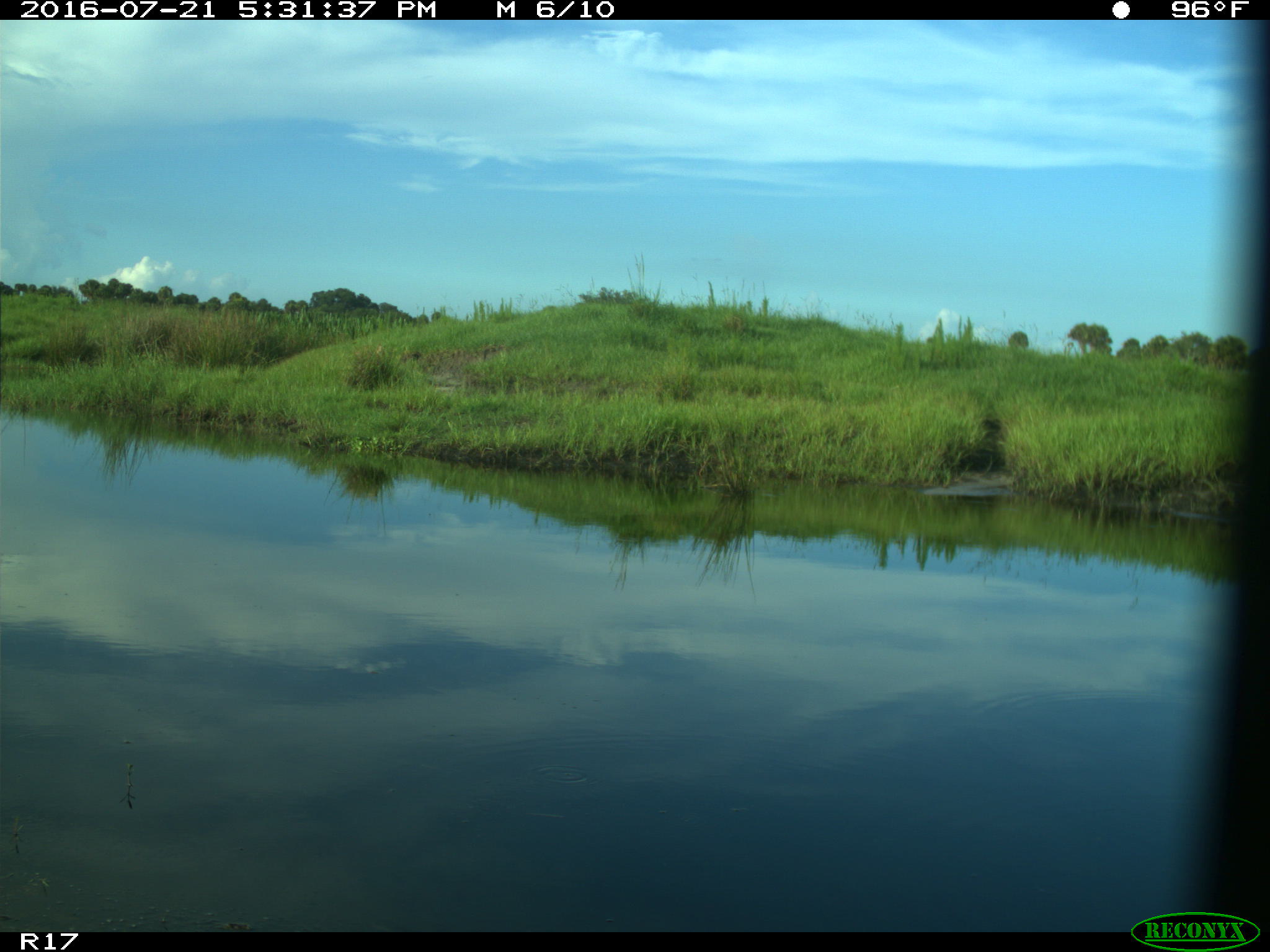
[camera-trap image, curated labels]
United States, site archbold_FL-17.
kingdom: Animalia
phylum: Chordata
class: Aves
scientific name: Aves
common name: birds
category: unidentified bird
Unidentified bird (birds) (Aves).